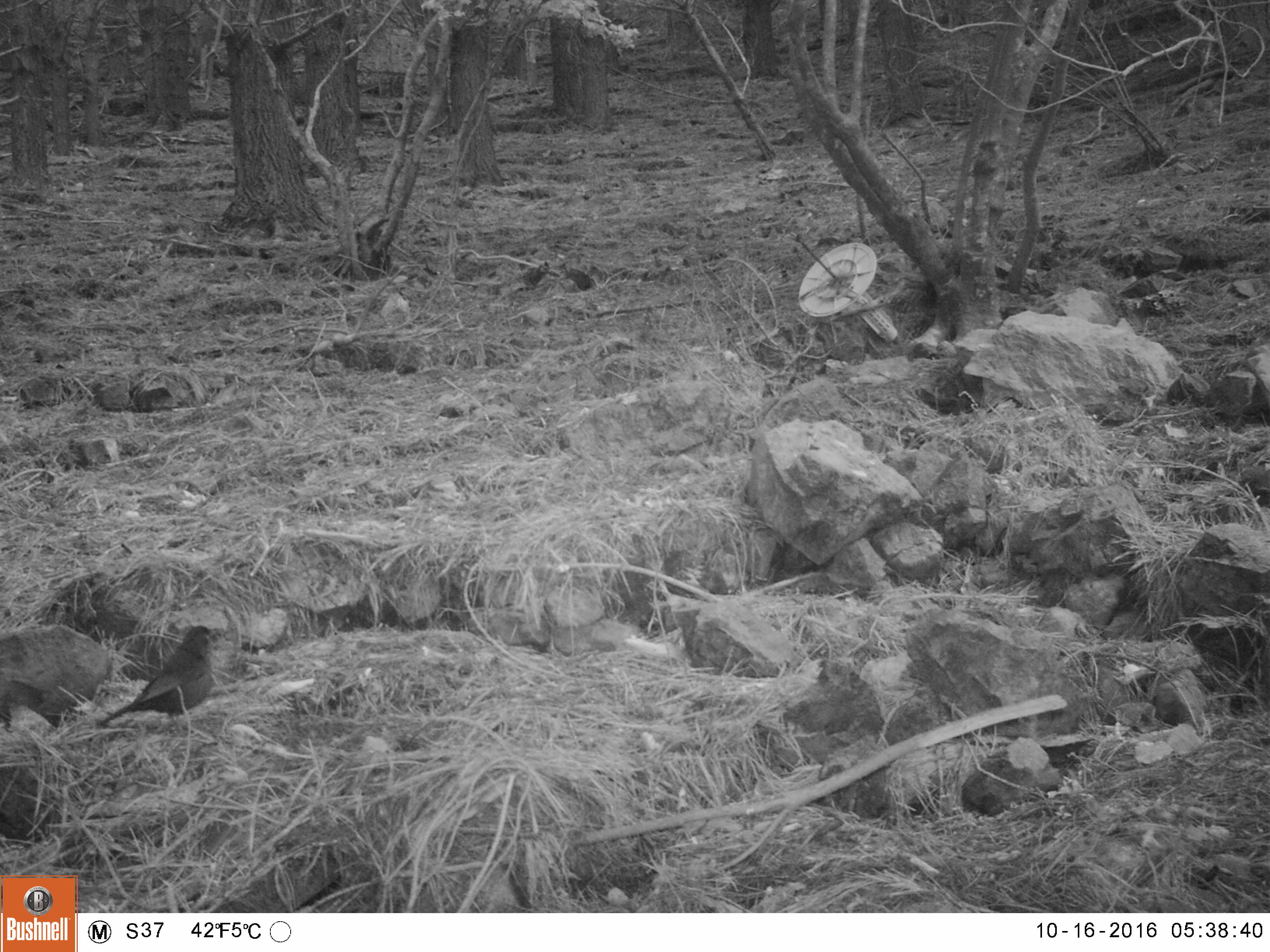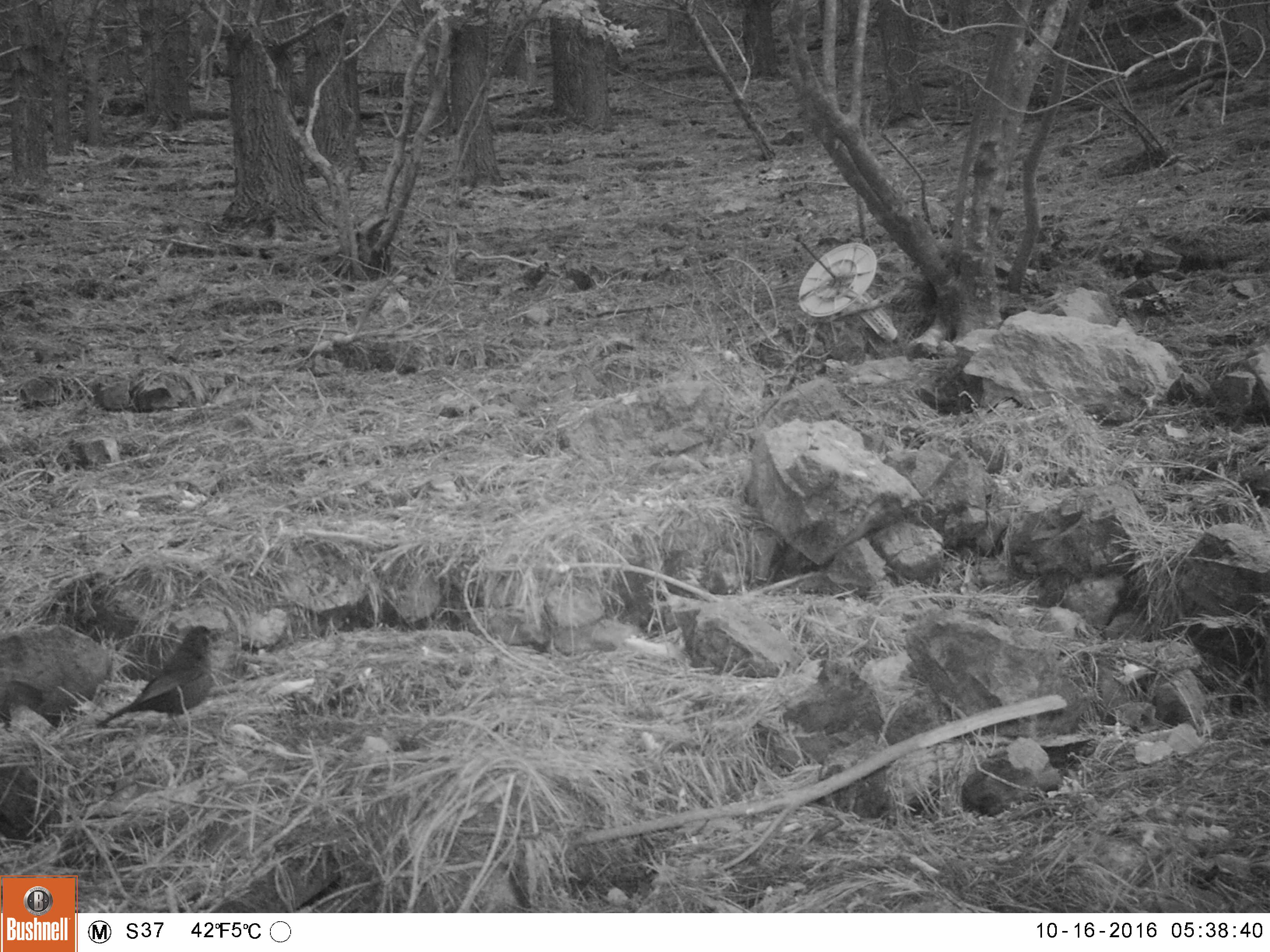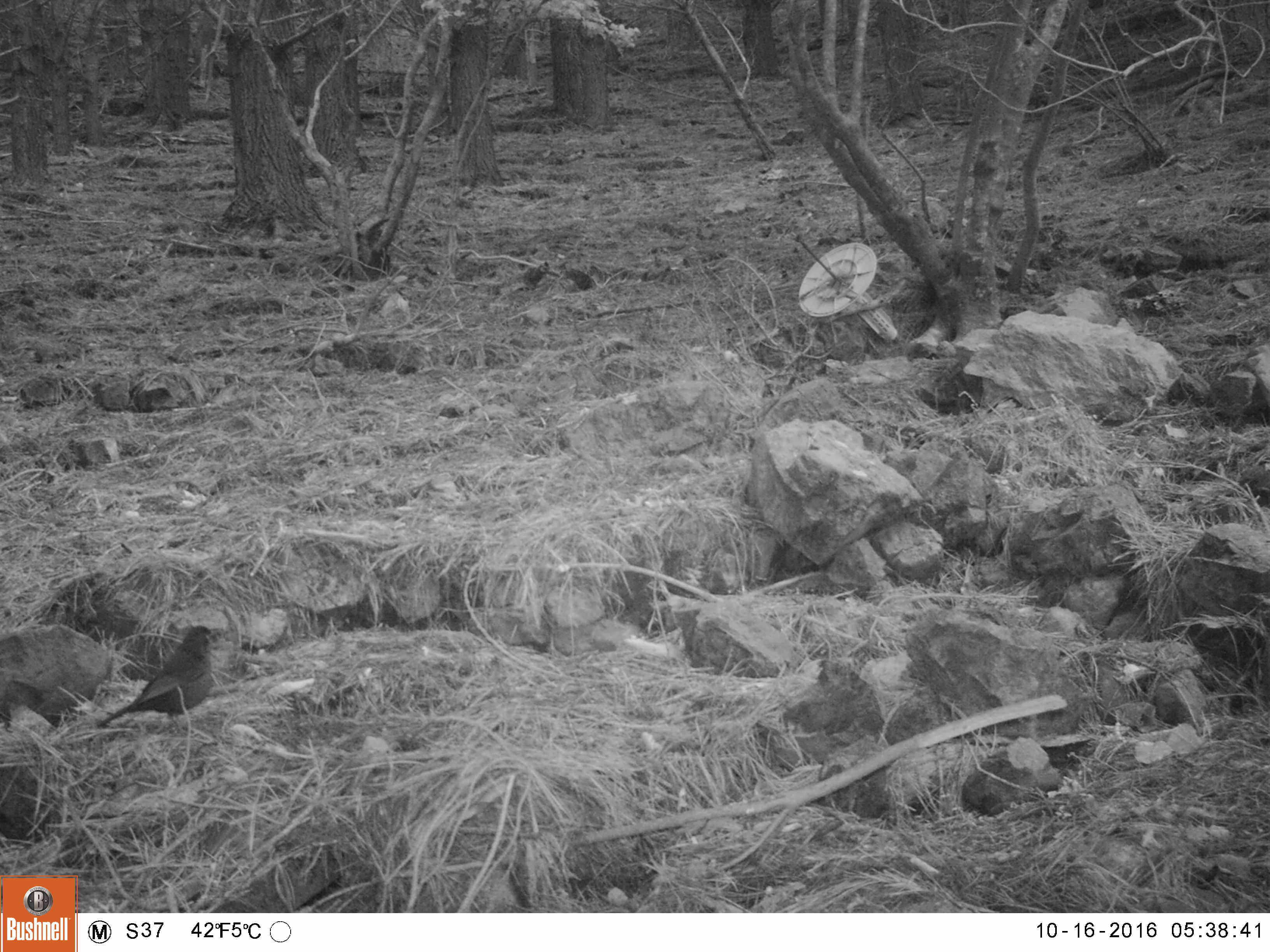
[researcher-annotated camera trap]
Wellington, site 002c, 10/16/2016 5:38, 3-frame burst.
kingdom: Animalia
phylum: Chordata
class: Aves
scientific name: Aves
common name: bird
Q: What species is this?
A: Bird (Aves).